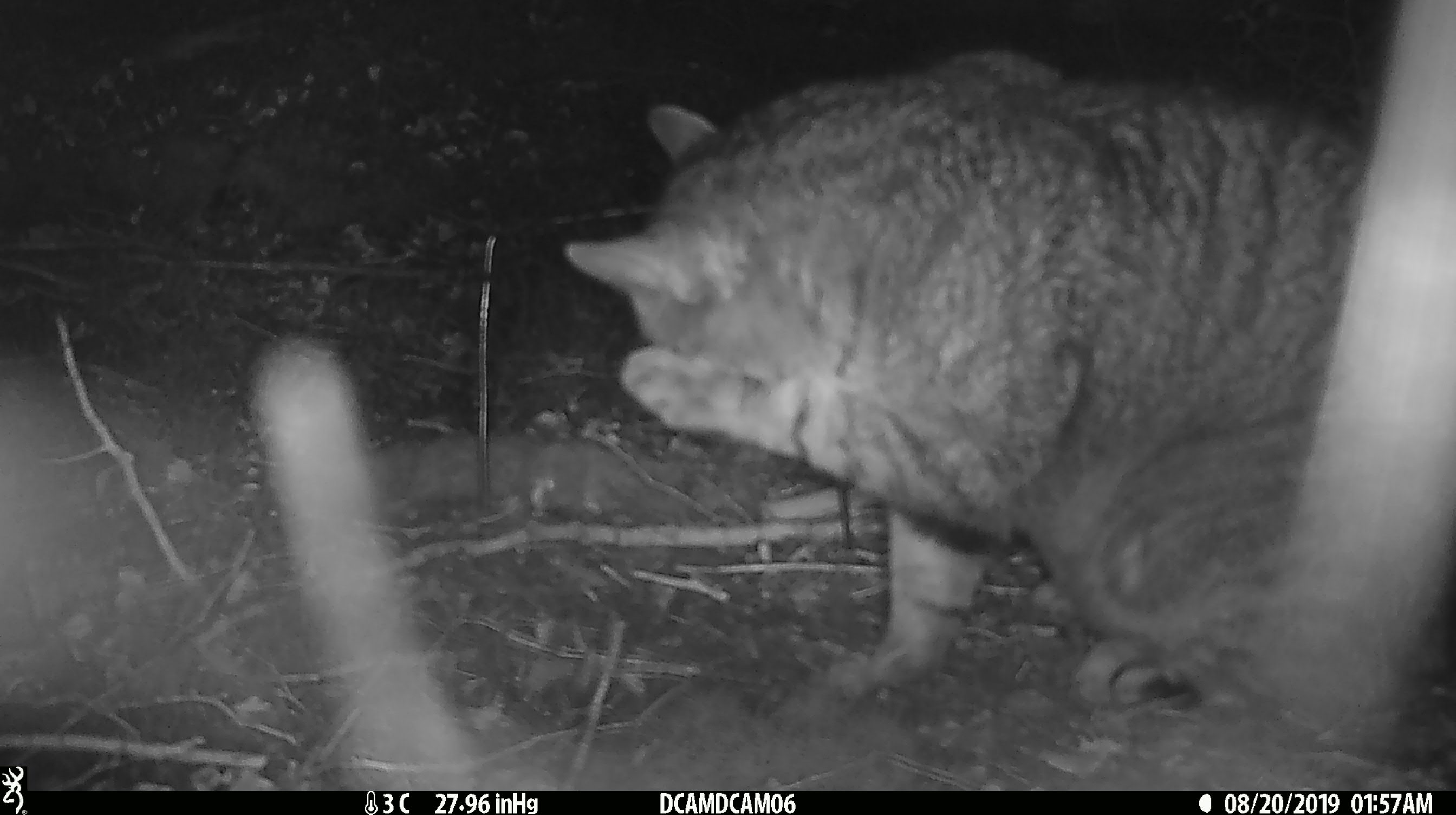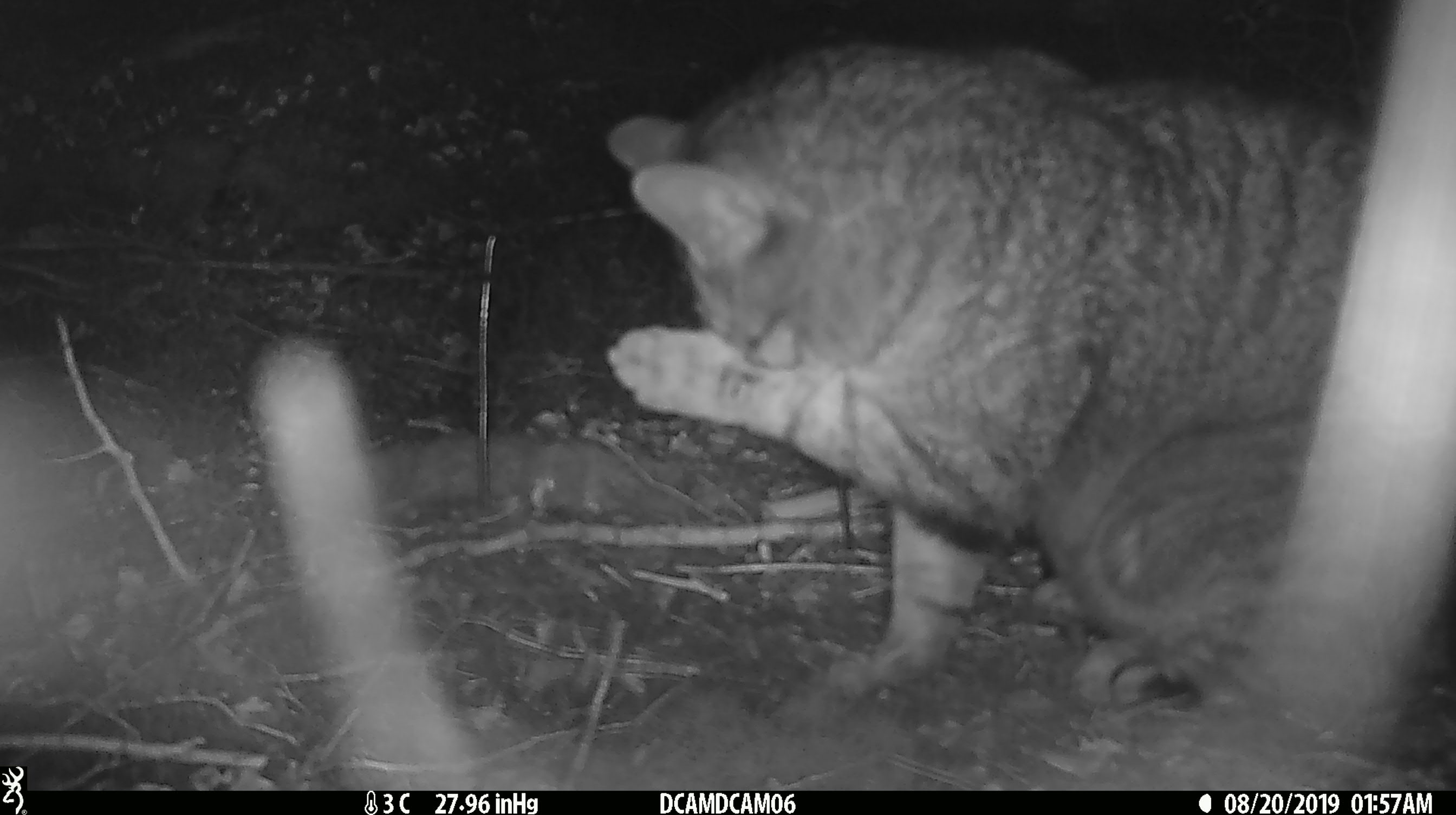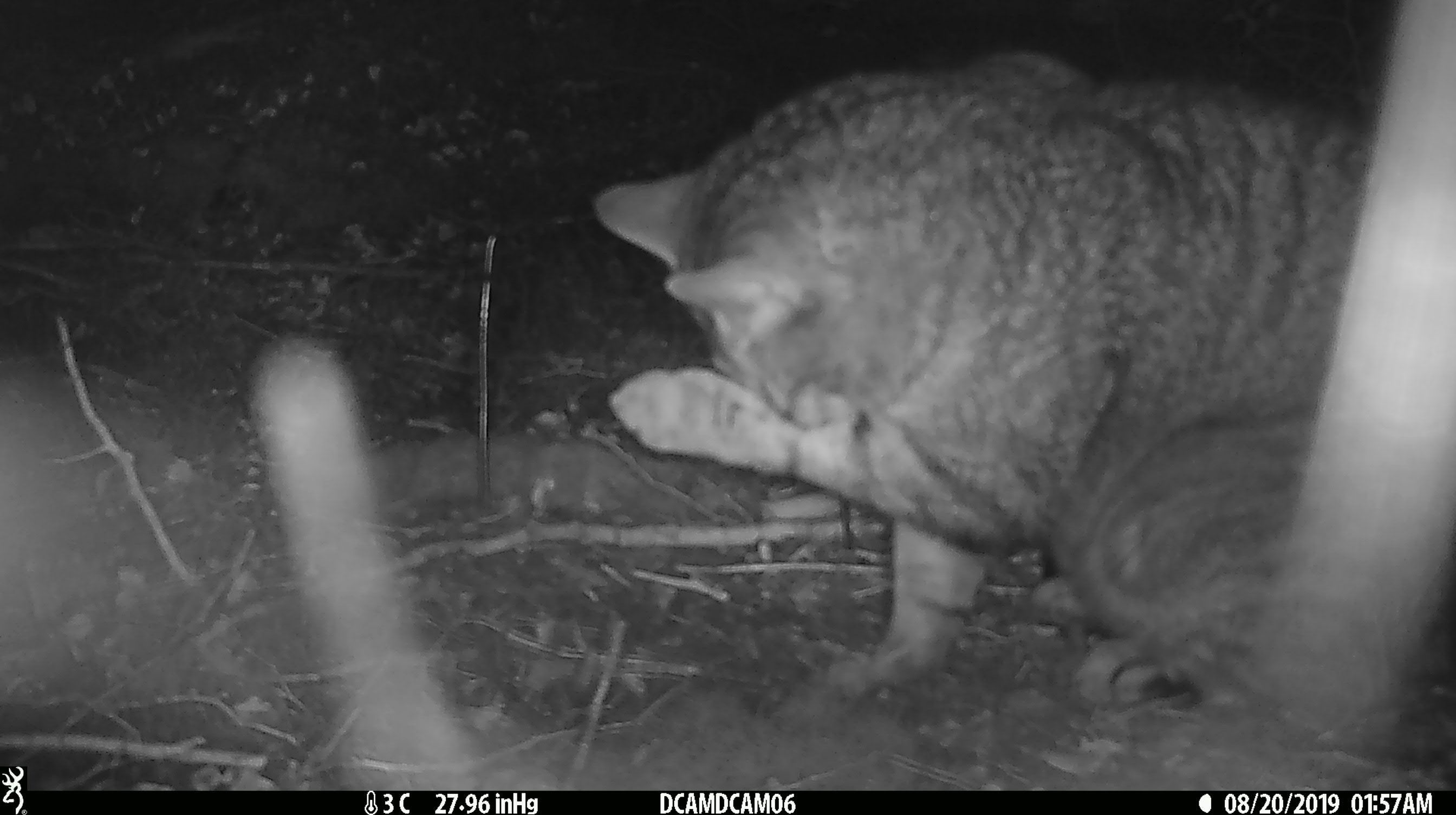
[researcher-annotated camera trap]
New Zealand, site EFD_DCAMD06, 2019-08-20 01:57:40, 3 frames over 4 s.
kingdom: Animalia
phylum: Chordata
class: Mammalia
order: Carnivora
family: Felidae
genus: Felis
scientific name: Felis catus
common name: domestic cat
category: cat